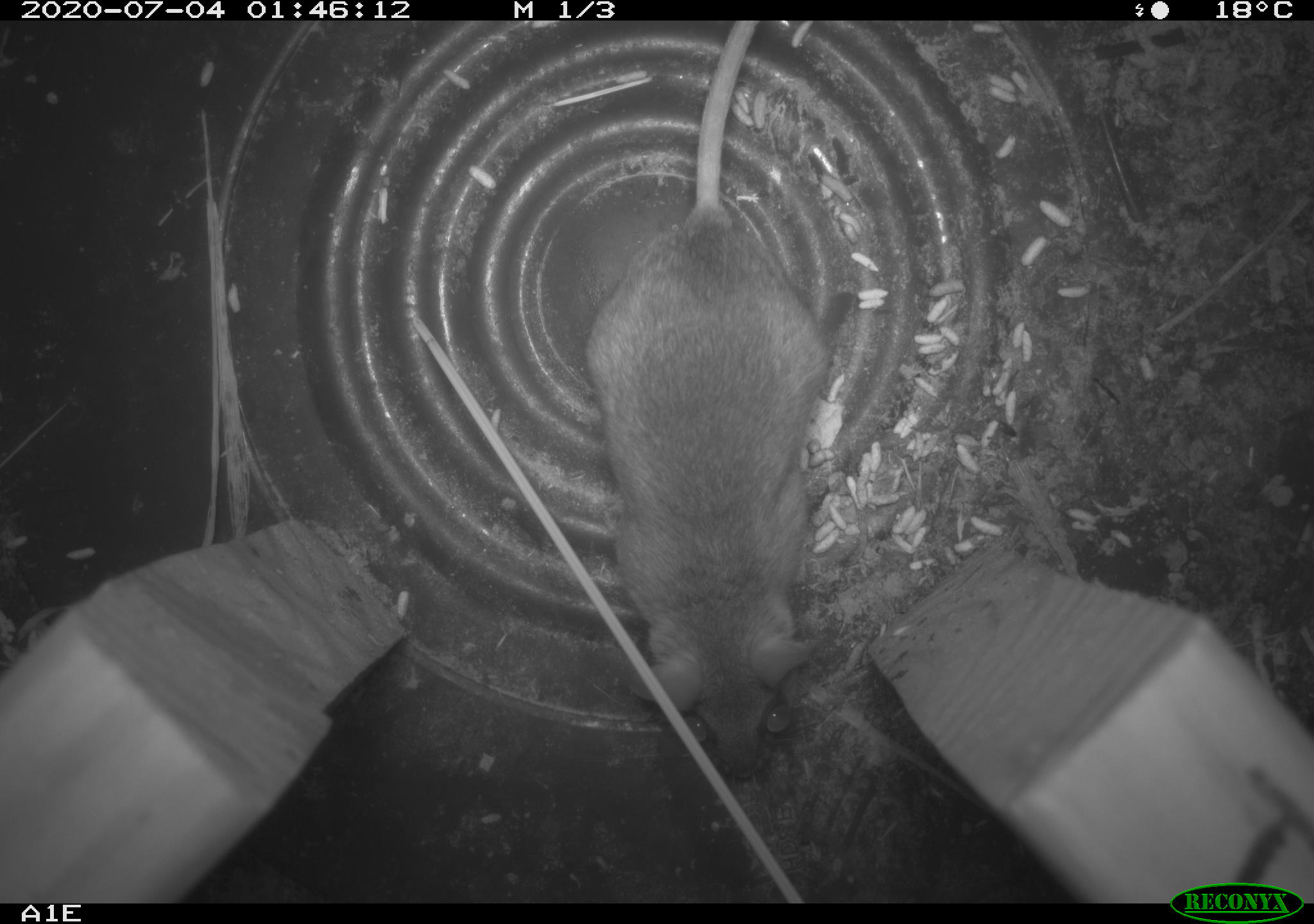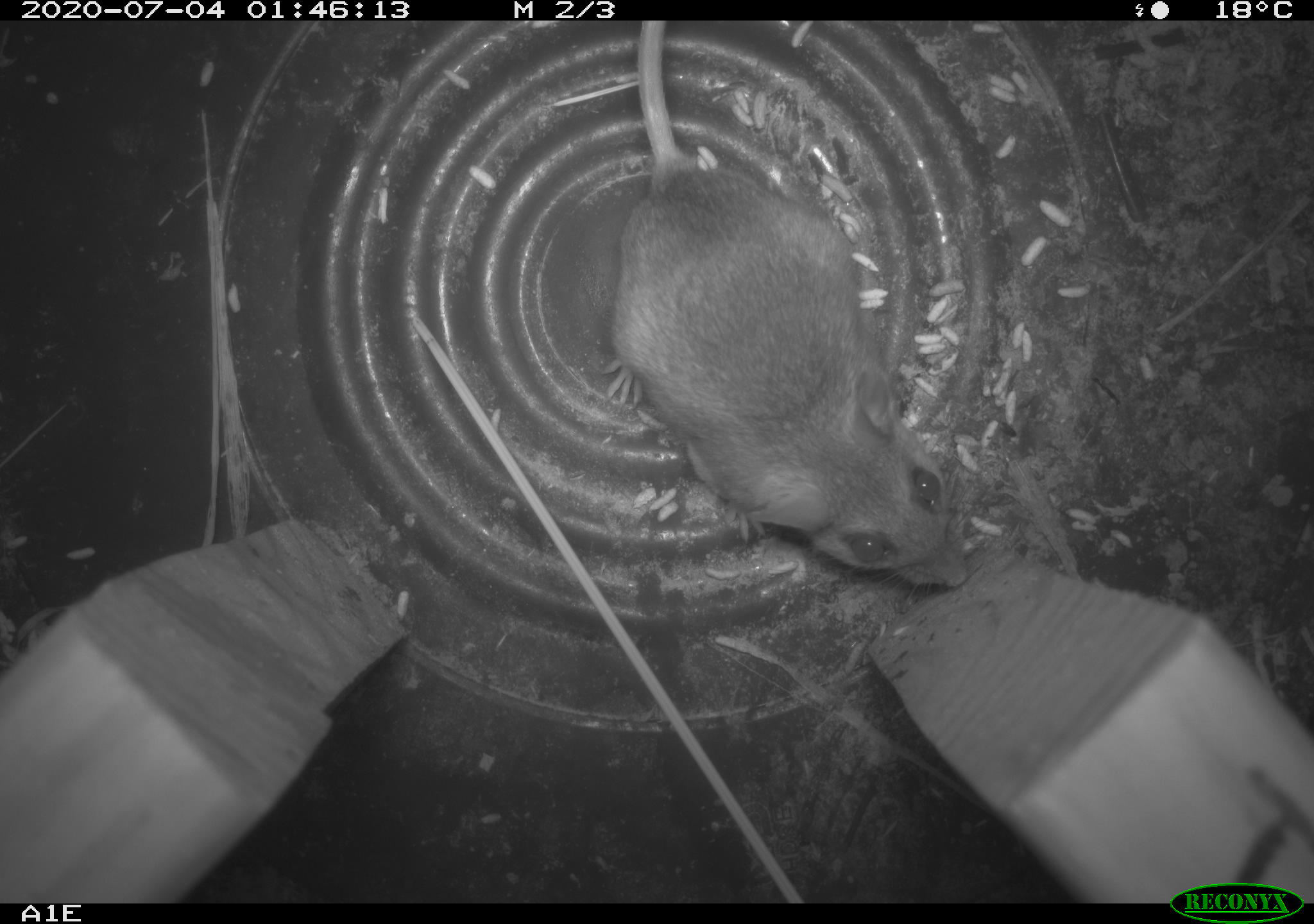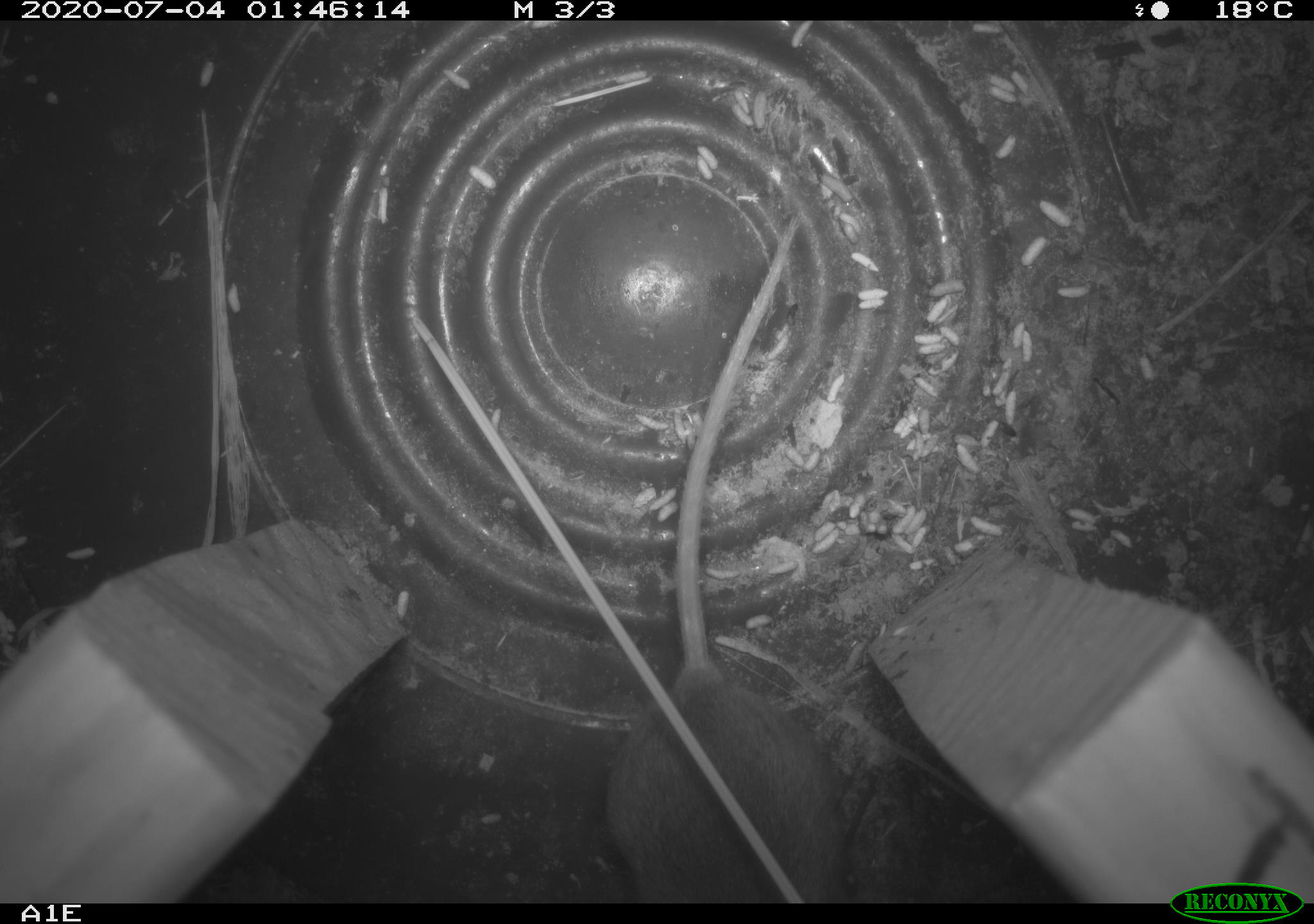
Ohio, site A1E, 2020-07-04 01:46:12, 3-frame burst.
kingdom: Animalia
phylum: Chordata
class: Mammalia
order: Rodentia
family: Cricetidae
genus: Peromyscus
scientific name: Peromyscus leucopus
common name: white-footed mouse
White-footed mouse (Peromyscus leucopus).